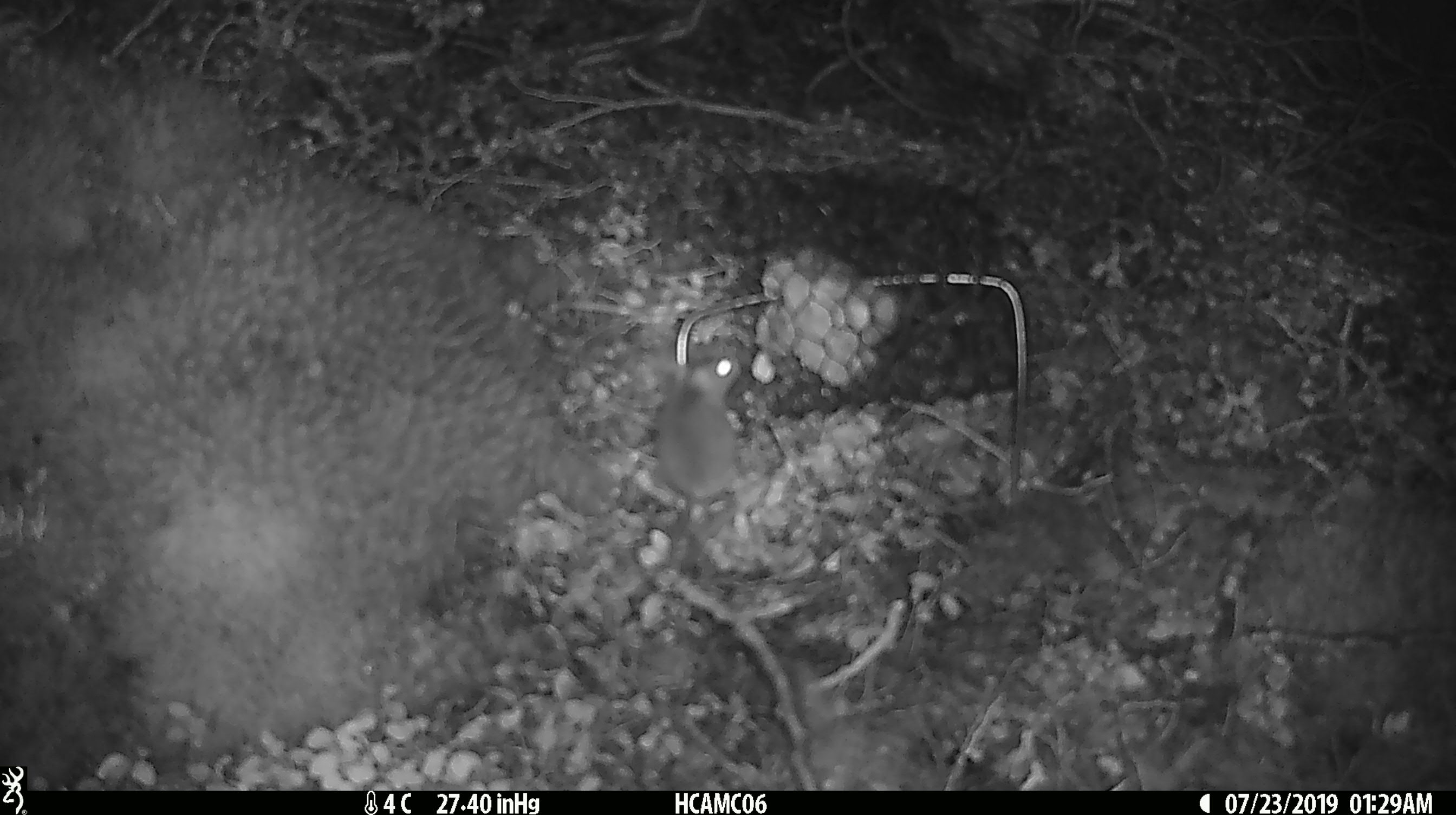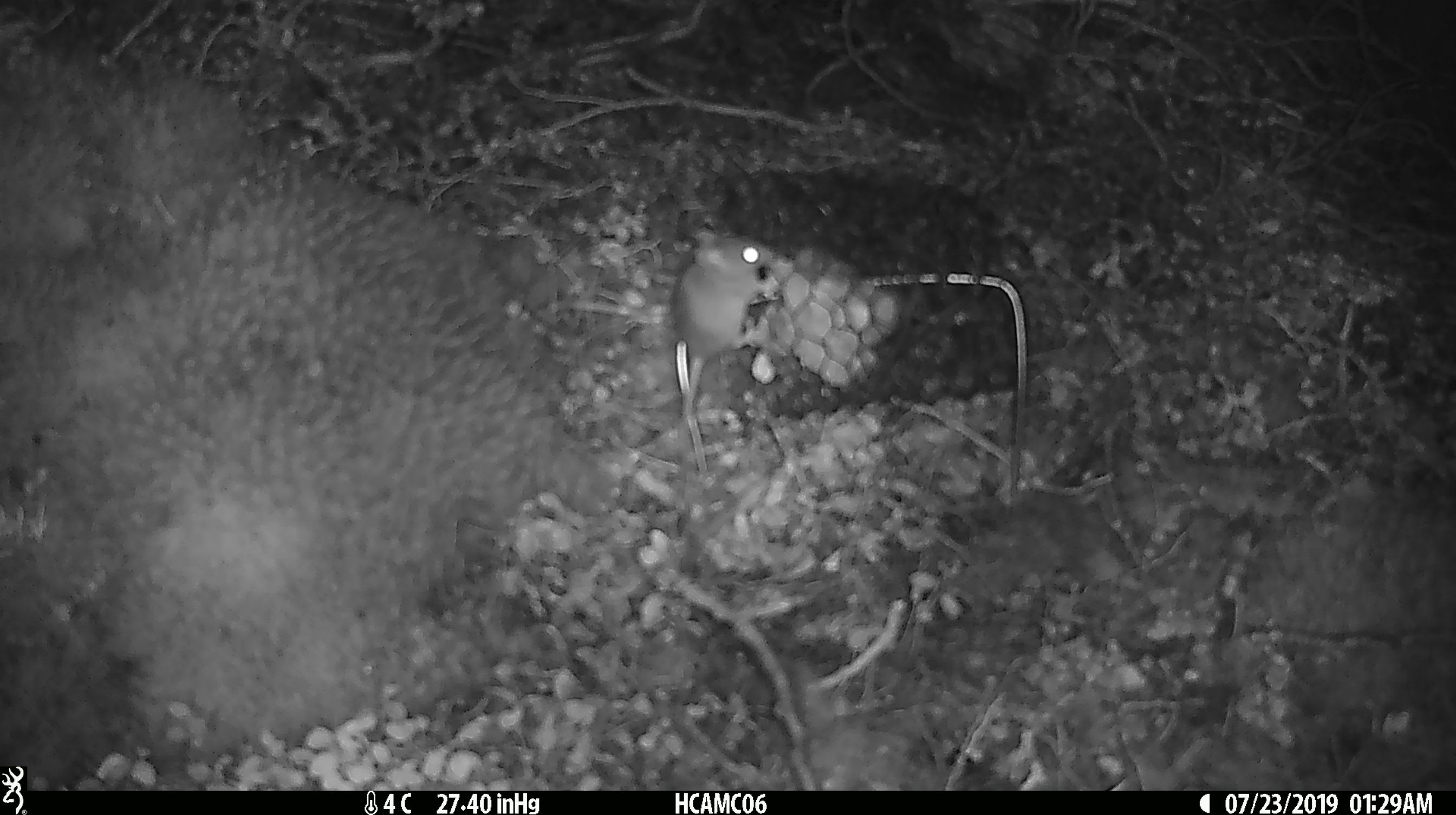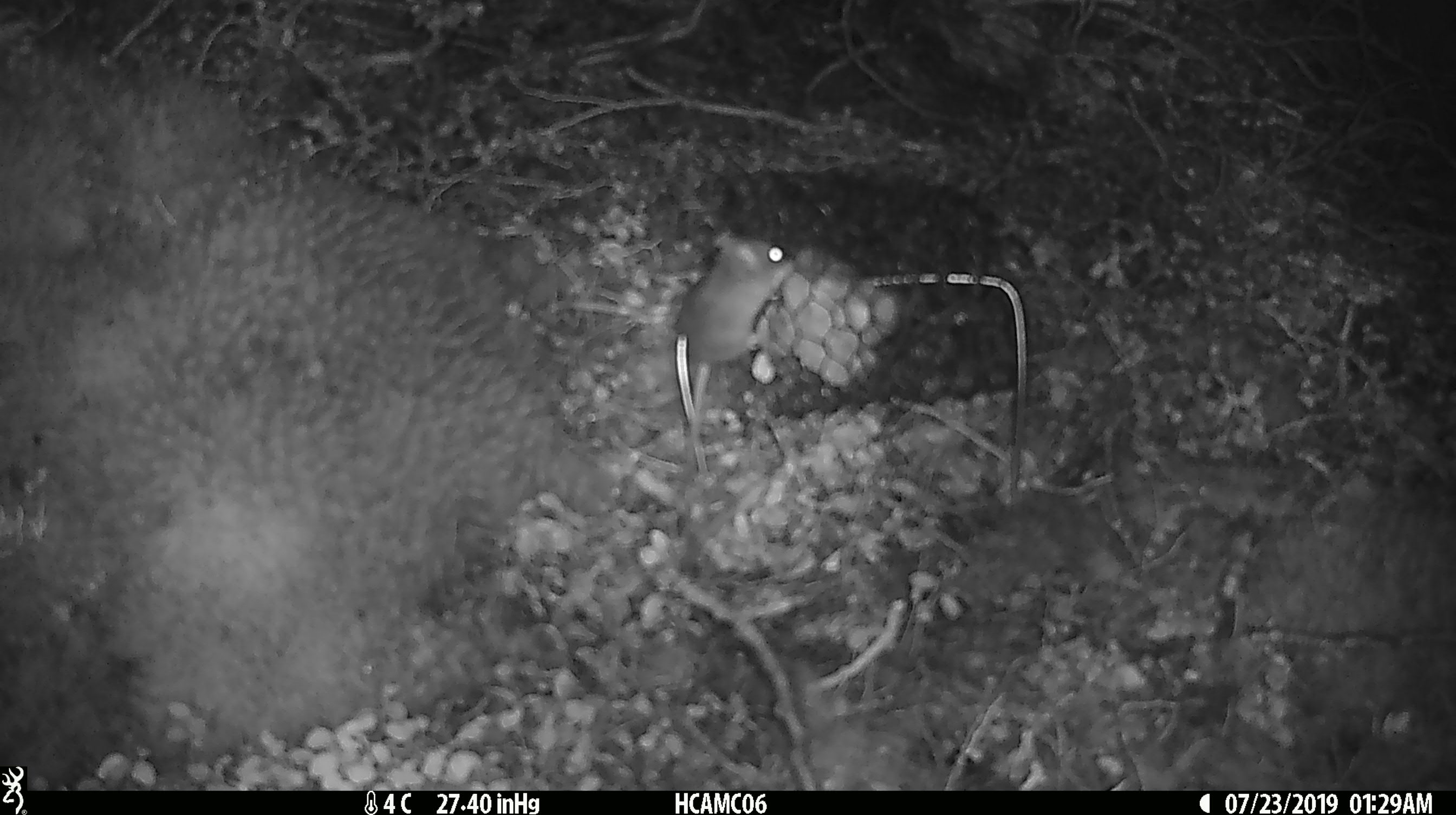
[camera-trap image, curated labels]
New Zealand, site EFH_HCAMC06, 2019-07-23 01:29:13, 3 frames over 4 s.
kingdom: Animalia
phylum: Chordata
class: Mammalia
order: Rodentia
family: Muridae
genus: Mus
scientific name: Mus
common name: mouse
Mouse (Mus).